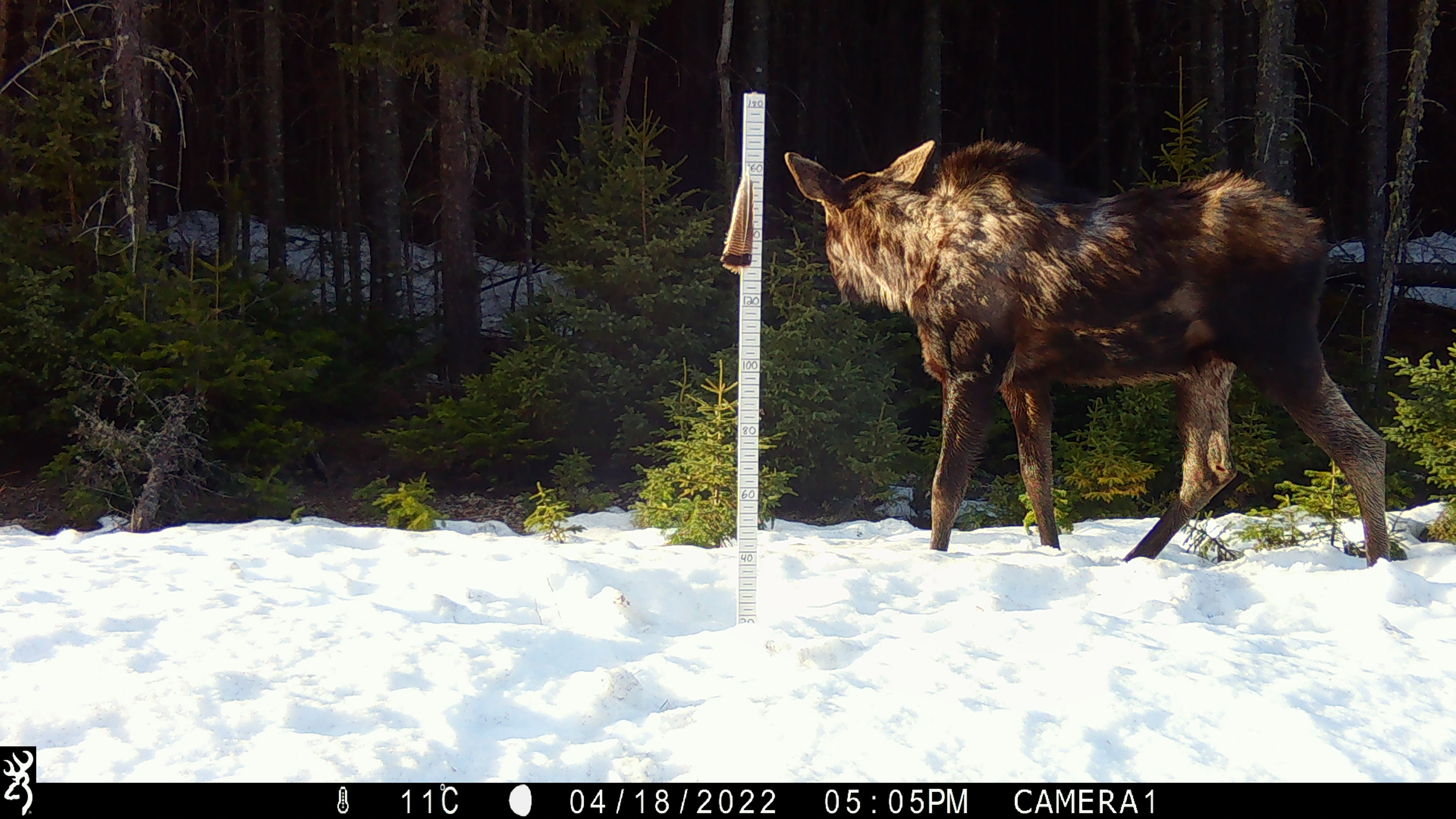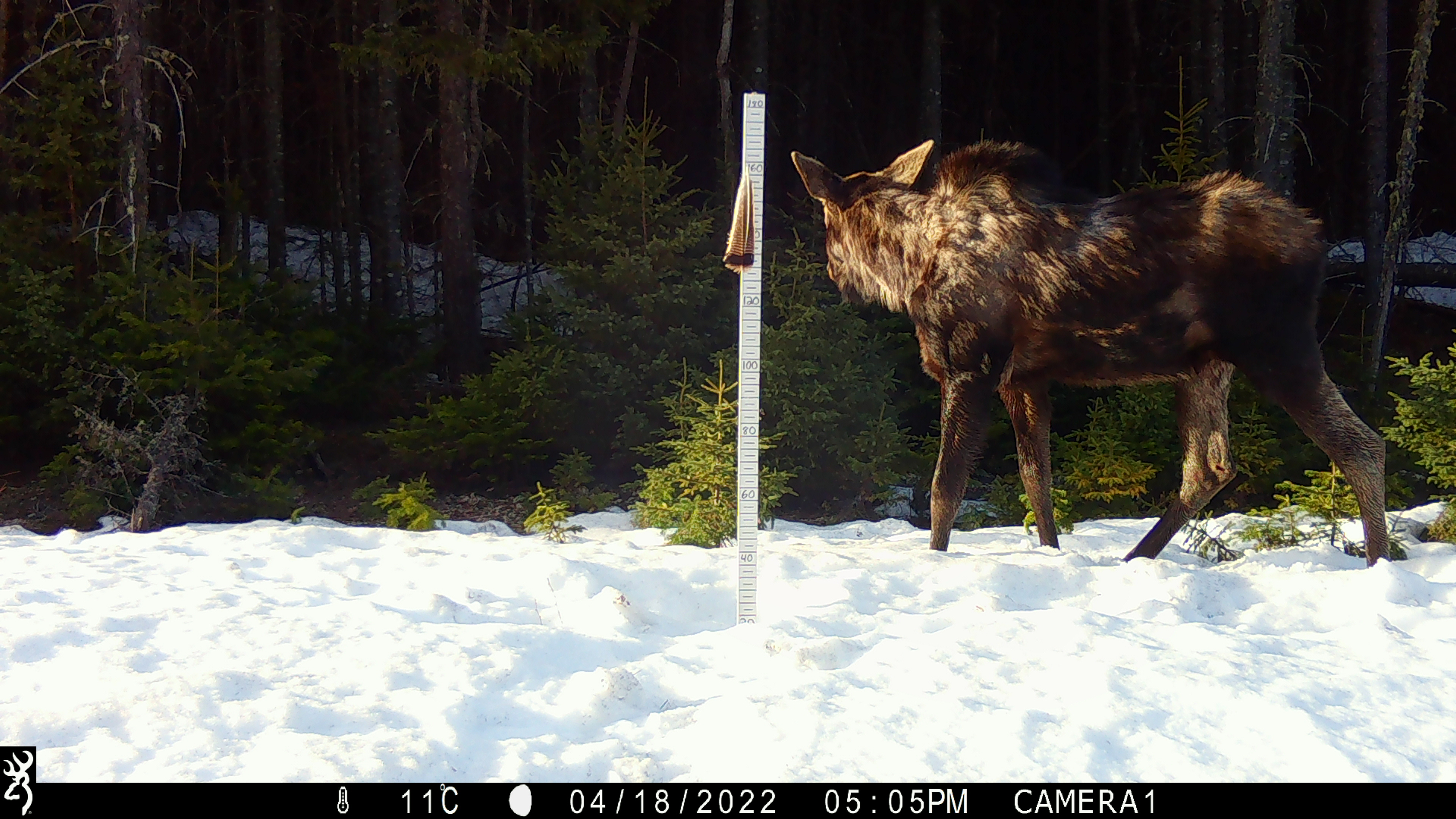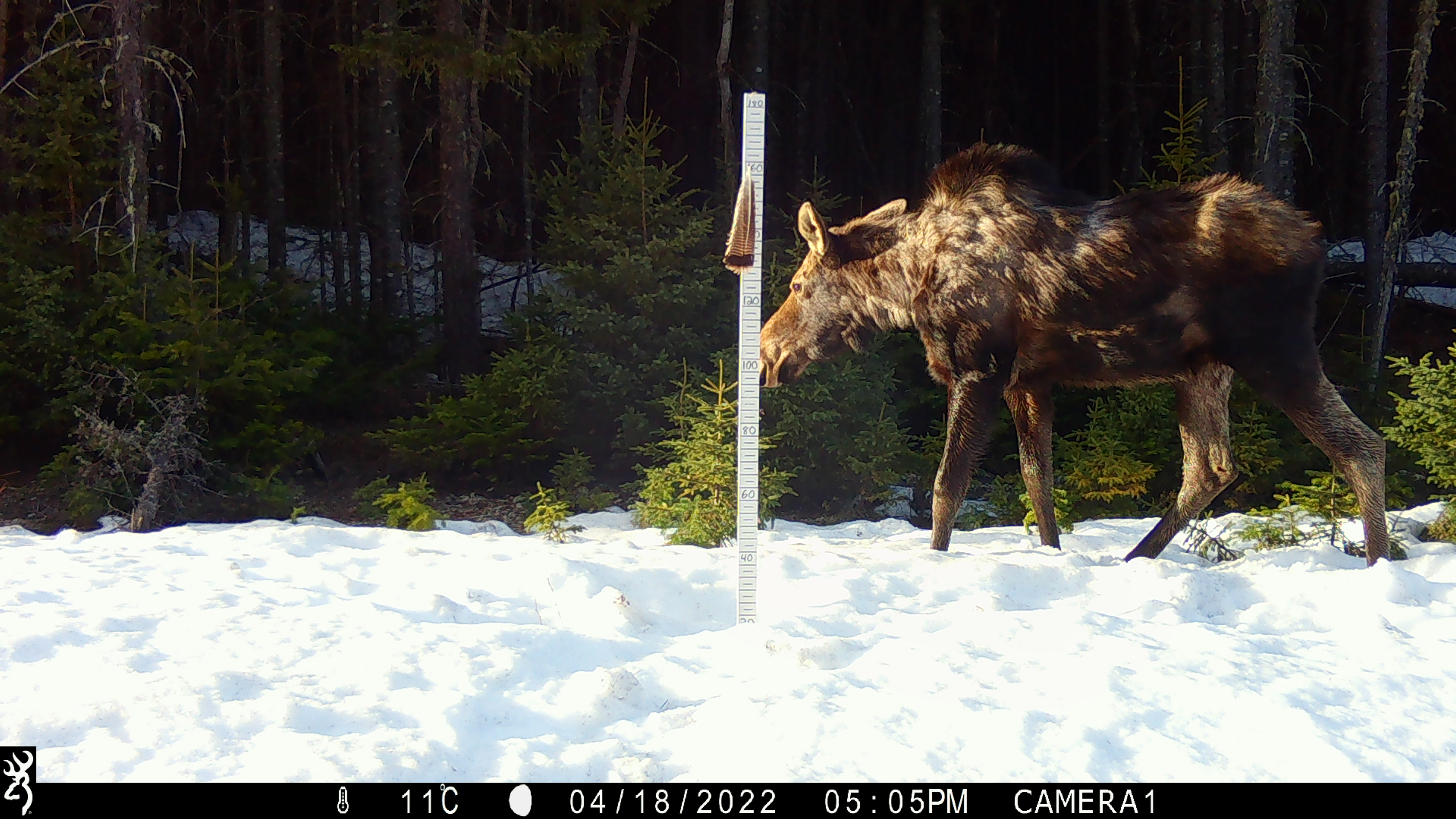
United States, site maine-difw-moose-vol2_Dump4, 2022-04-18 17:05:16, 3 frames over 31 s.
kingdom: Animalia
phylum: Chordata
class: Mammalia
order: Artiodactyla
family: Cervidae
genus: Alces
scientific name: Alces alces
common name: moose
Moose (Alces alces).